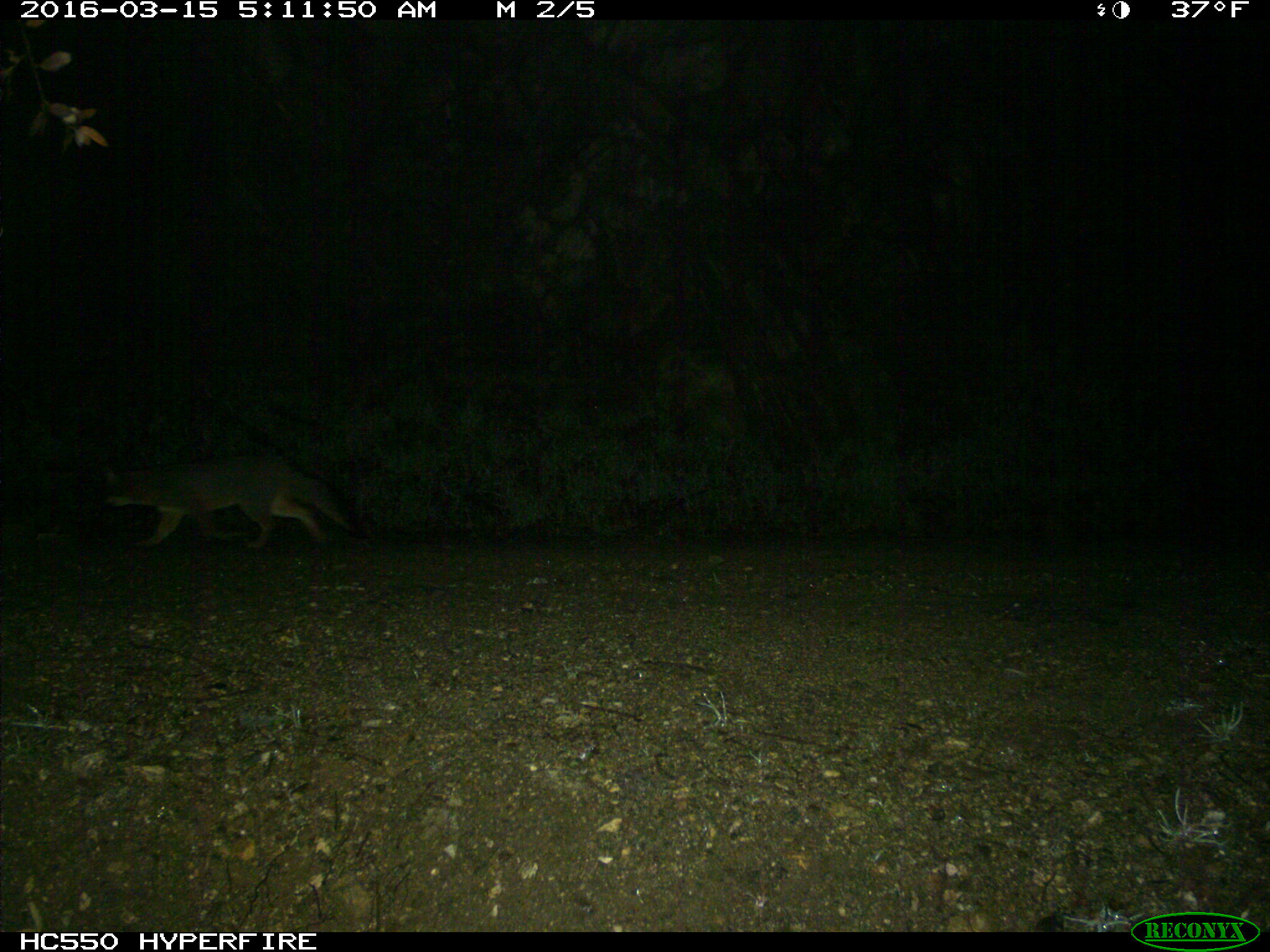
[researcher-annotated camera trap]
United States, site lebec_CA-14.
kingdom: Animalia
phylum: Chordata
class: Mammalia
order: Carnivora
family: Canidae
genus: Urocyon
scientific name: Urocyon cinereoargenteus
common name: gray fox